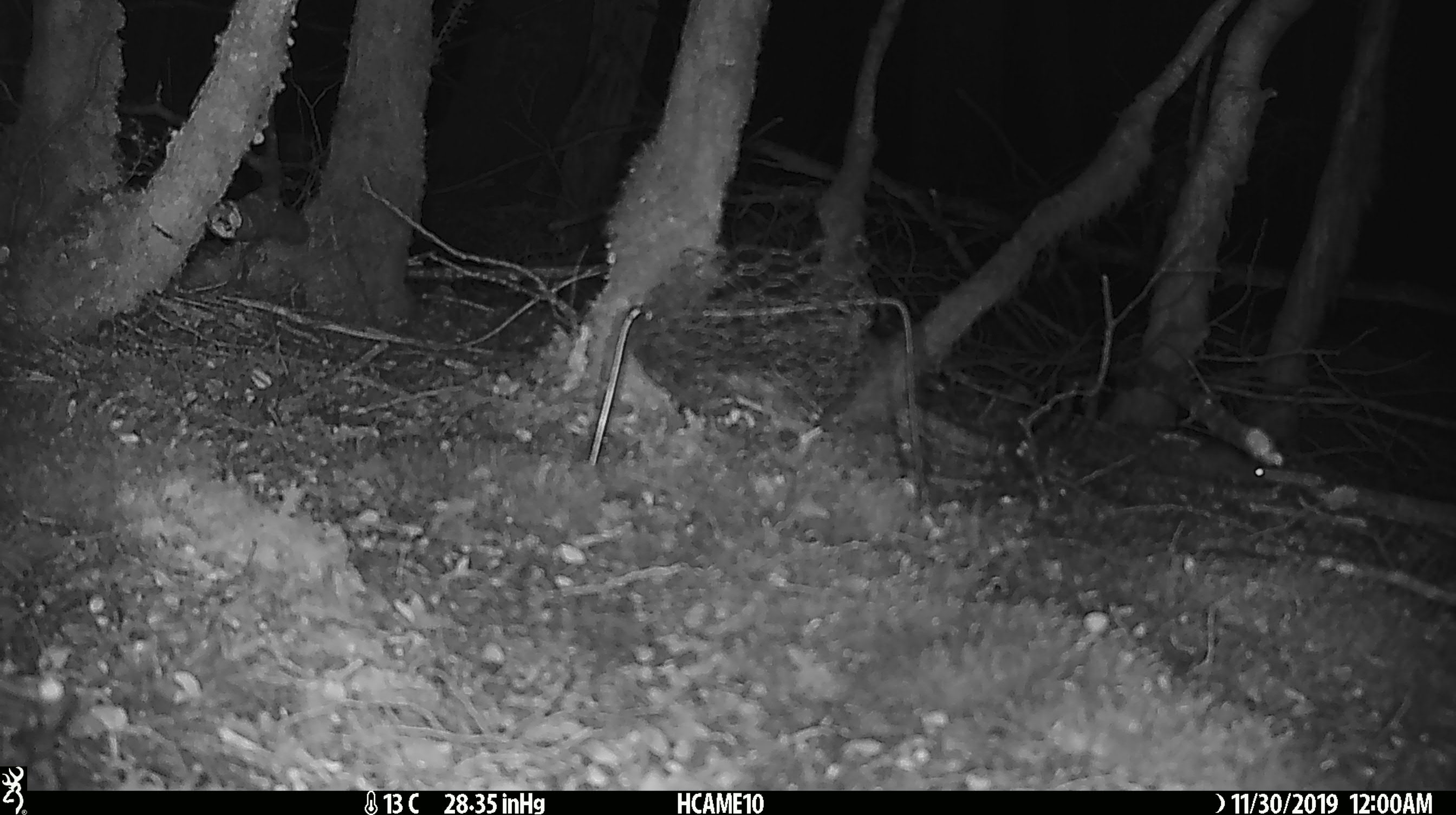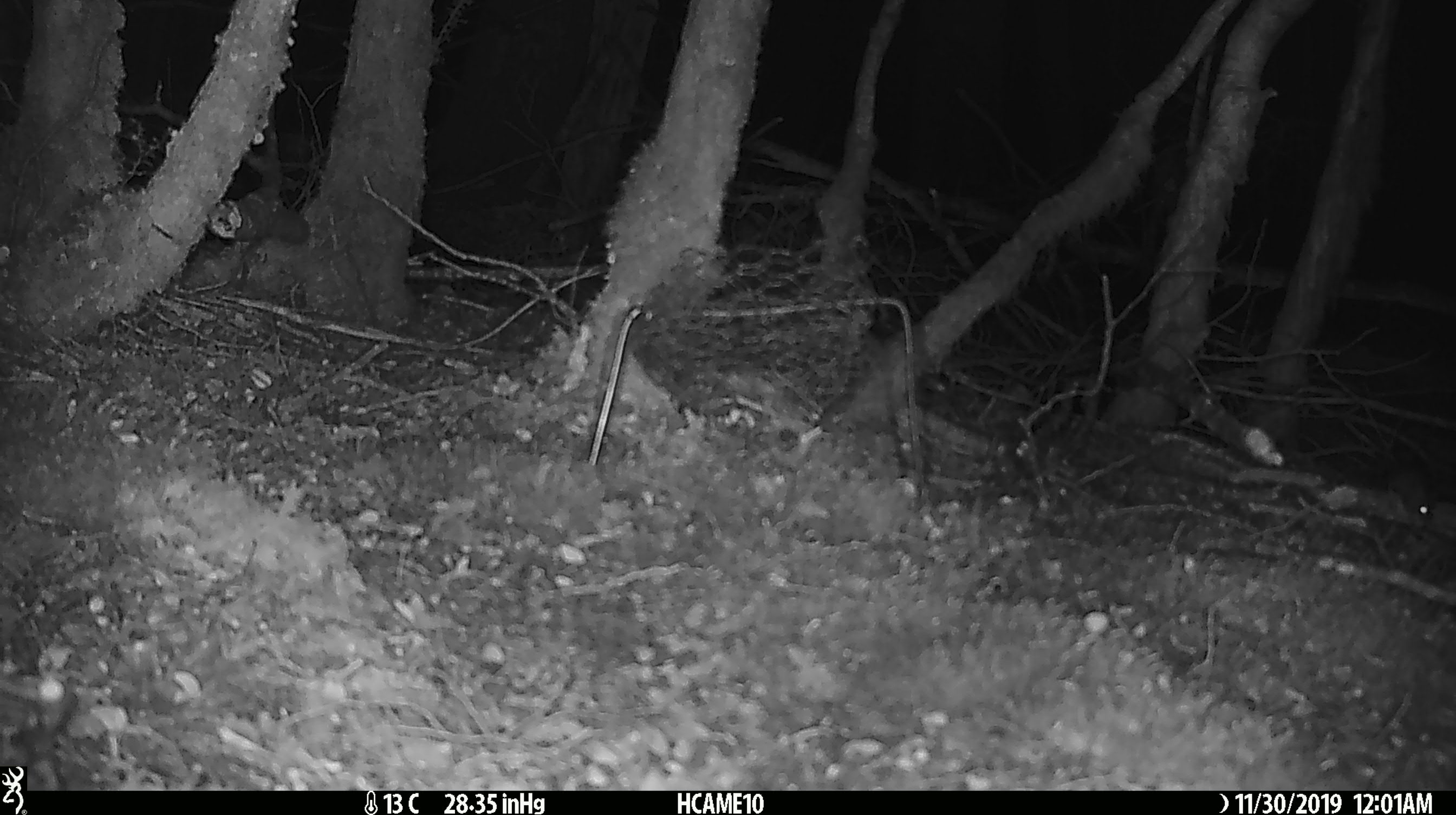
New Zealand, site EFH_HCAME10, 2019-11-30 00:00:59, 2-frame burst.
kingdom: Animalia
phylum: Chordata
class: Mammalia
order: Rodentia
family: Muridae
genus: Mus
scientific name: Mus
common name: mouse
Mouse (Mus).